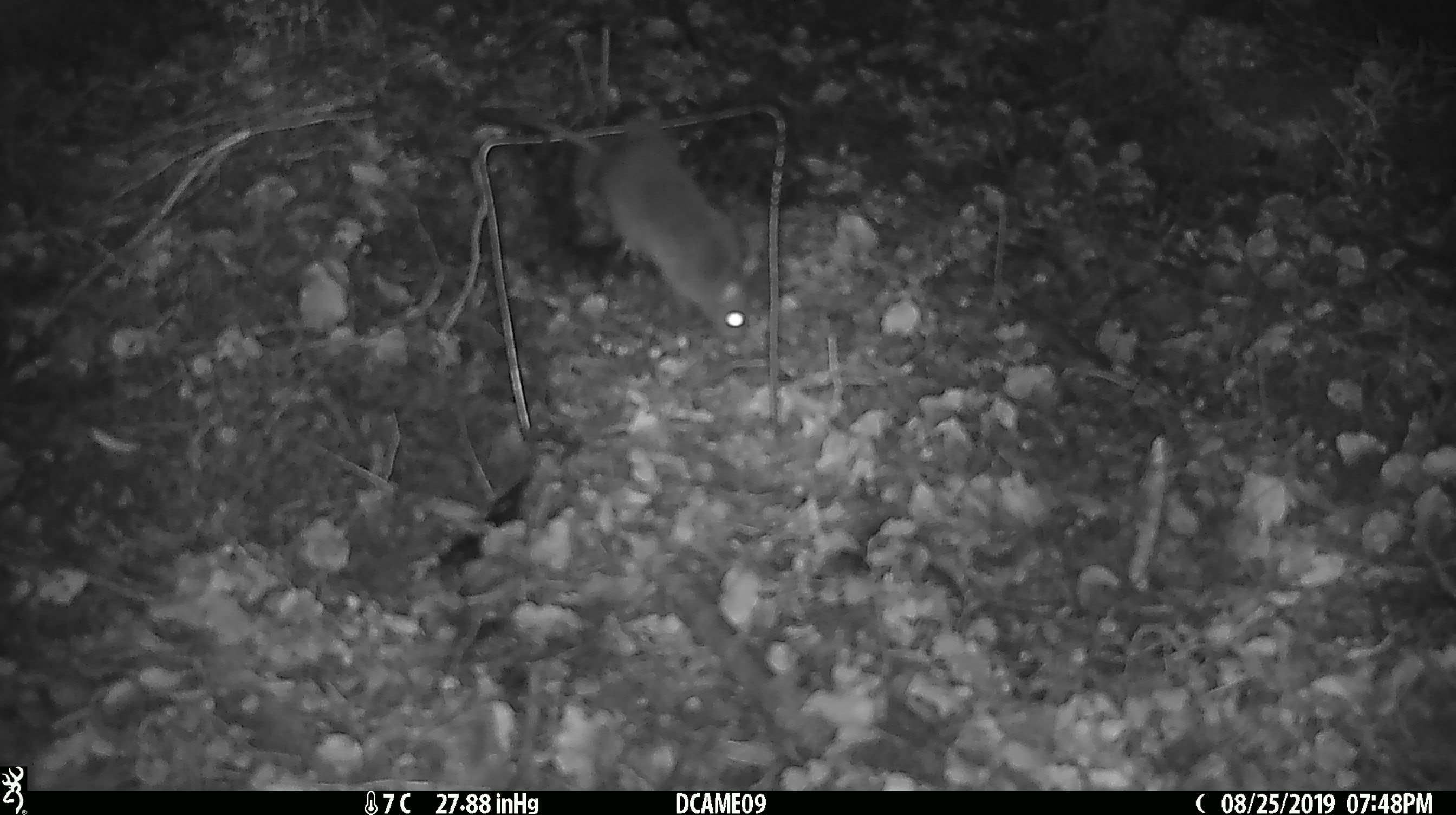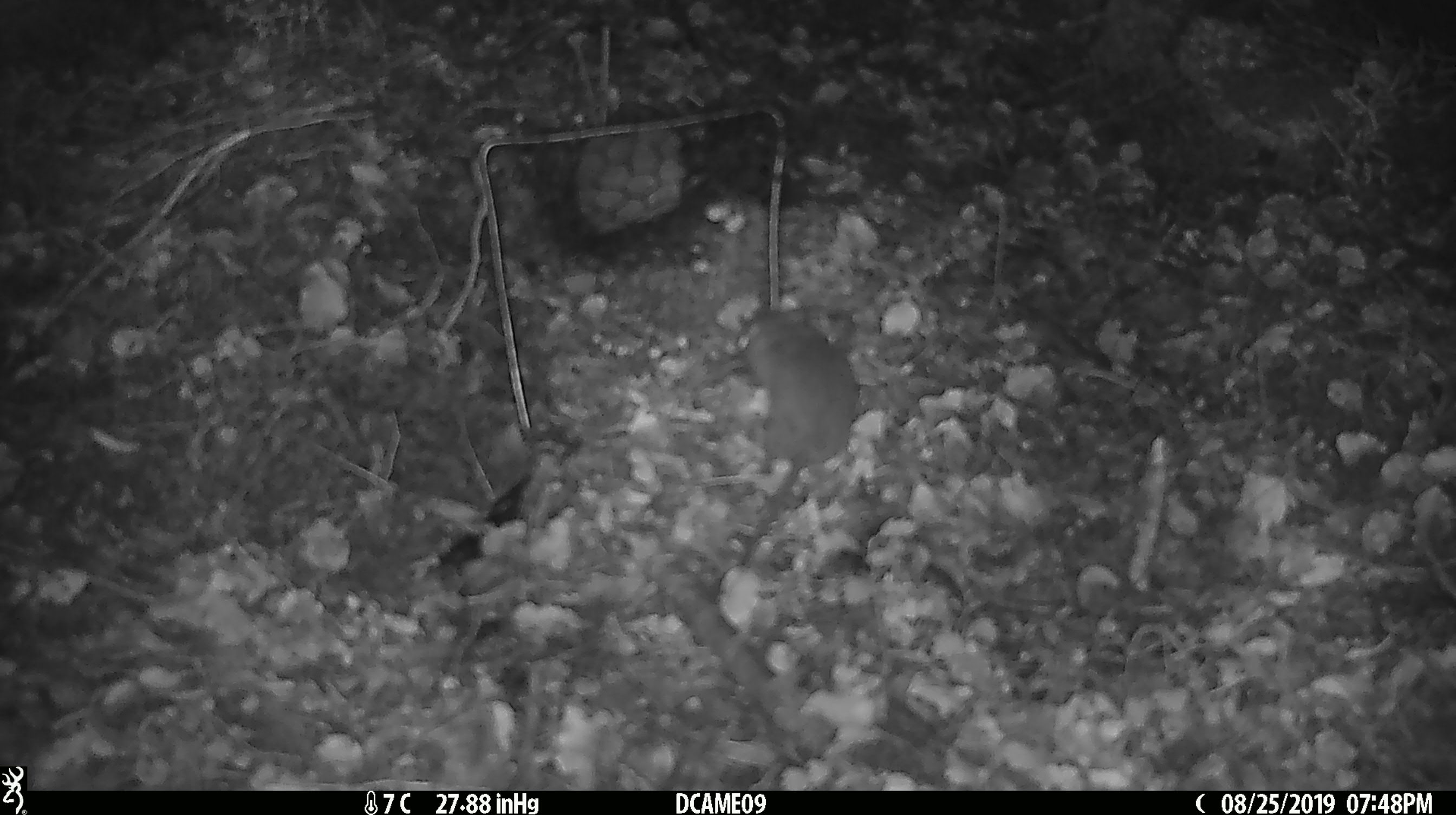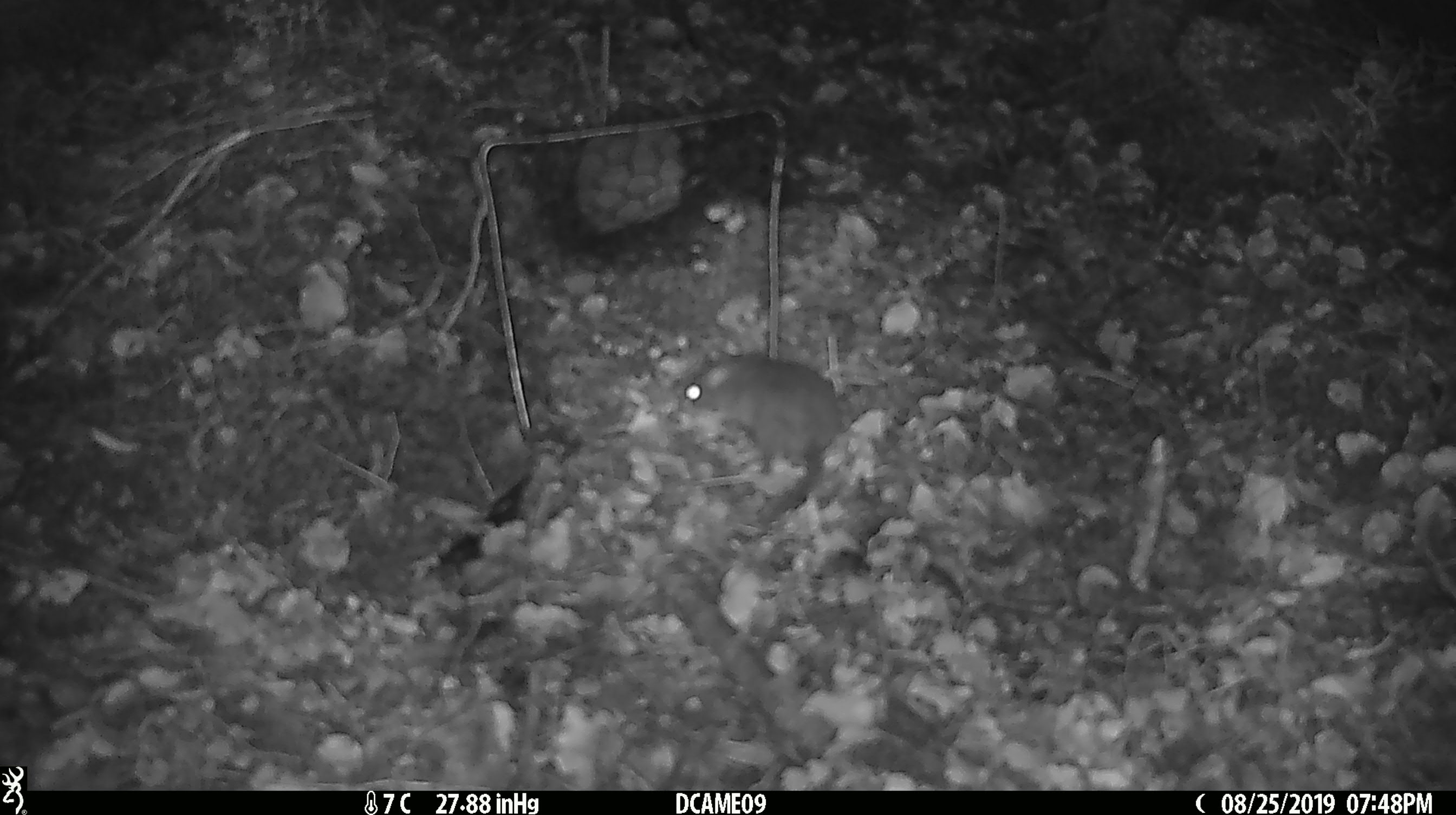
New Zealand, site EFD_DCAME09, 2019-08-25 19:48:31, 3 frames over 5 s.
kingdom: Animalia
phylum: Chordata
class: Mammalia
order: Rodentia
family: Muridae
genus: Rattus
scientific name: Rattus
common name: rat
Rat (Rattus).